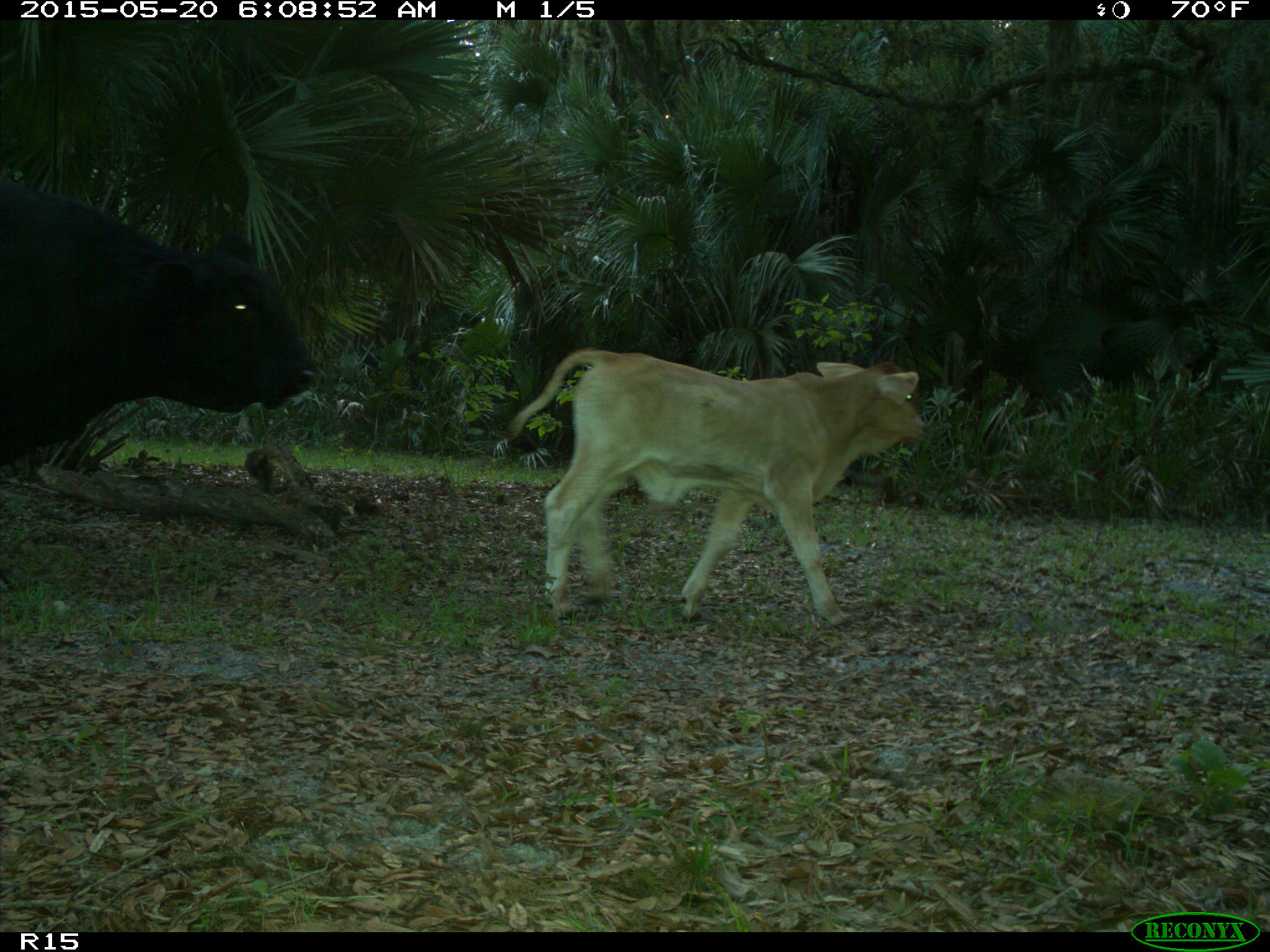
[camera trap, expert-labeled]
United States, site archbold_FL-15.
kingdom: Animalia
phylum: Chordata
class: Mammalia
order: Artiodactyla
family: Bovidae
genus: Bos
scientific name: Bos taurus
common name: domestic cow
Bos taurus (domestic cow).